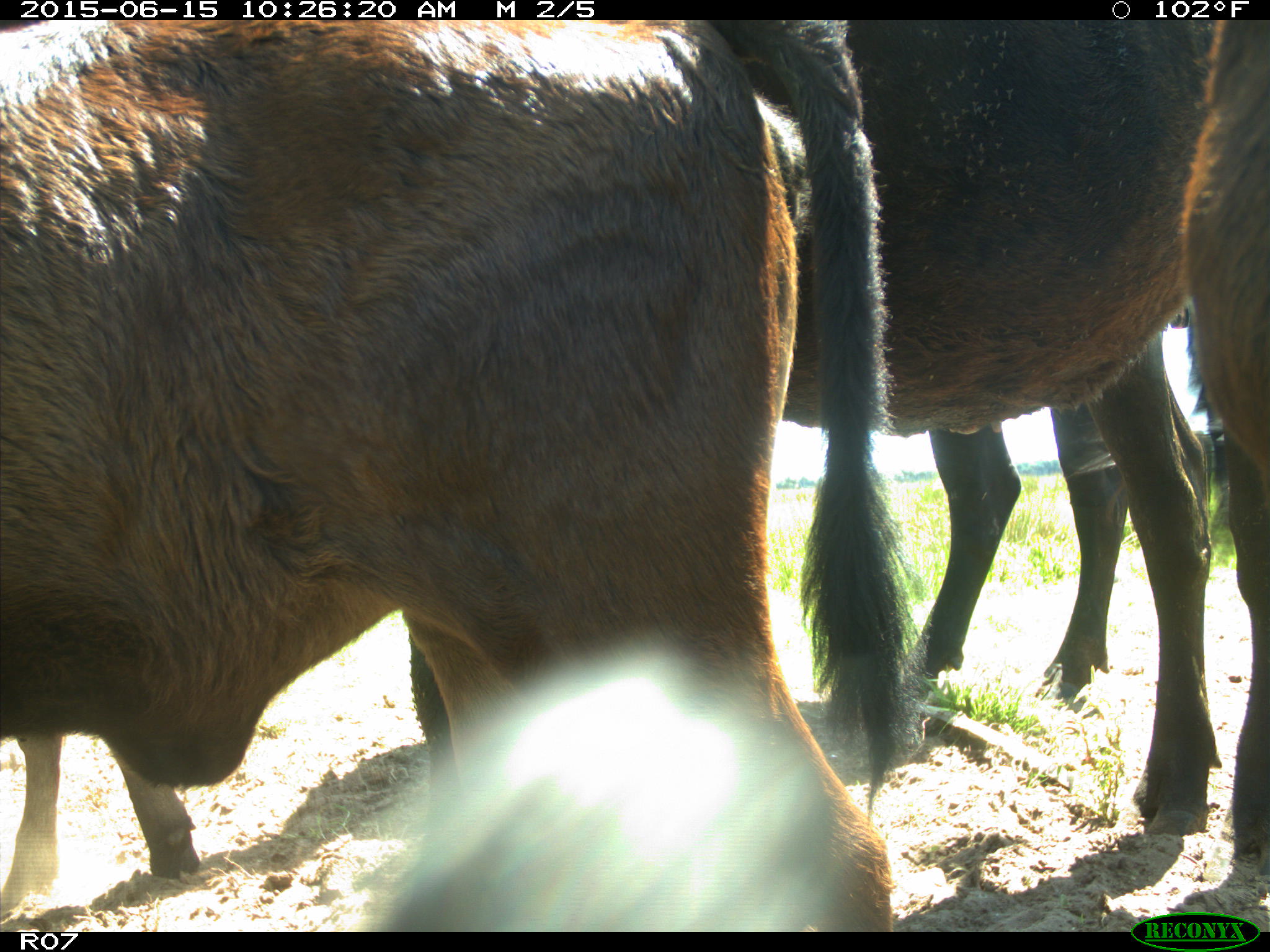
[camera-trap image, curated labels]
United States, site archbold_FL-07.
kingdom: Animalia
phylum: Chordata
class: Mammalia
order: Artiodactyla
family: Bovidae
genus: Bos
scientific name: Bos taurus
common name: domestic cow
Bos taurus (domestic cow).